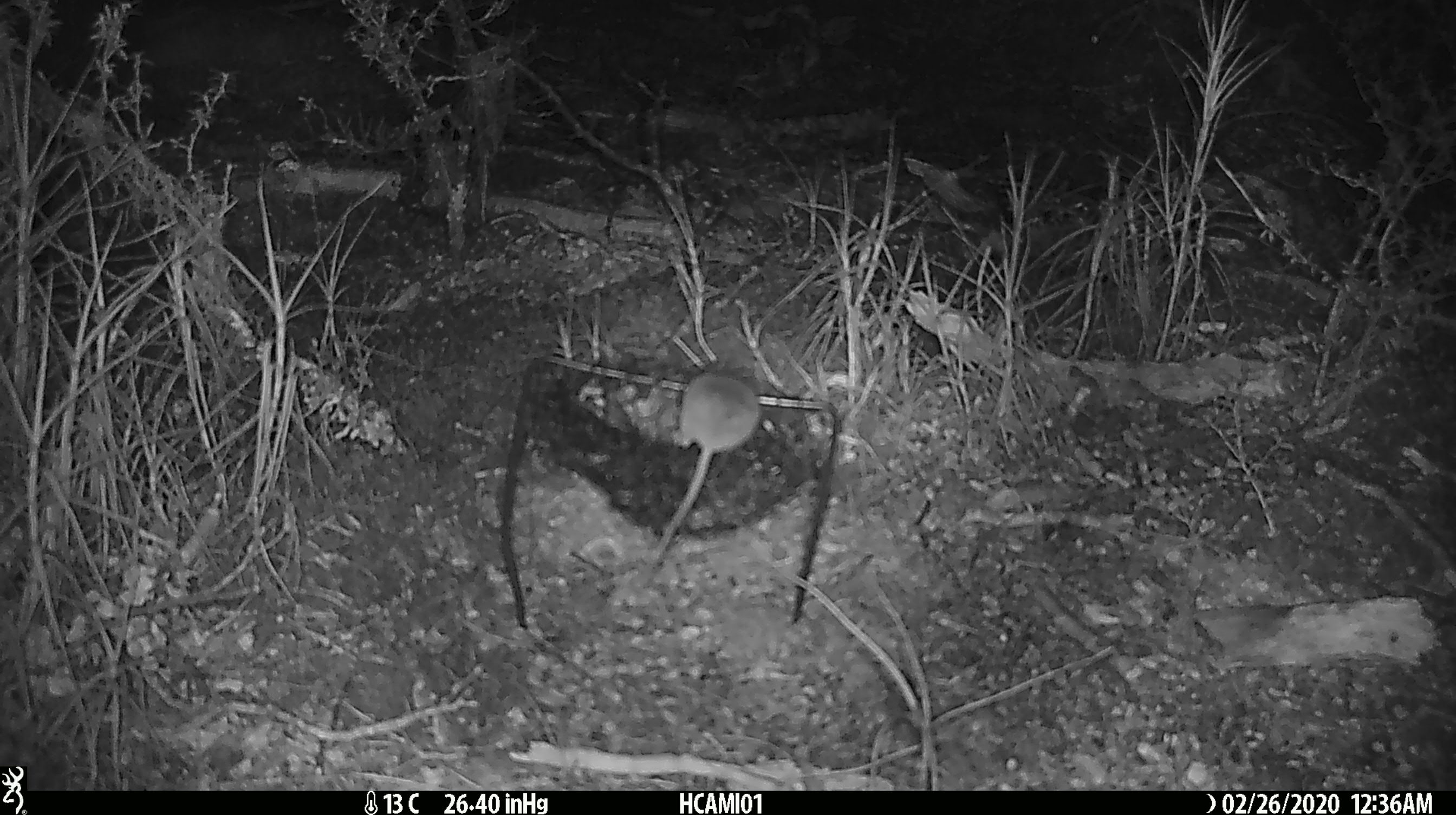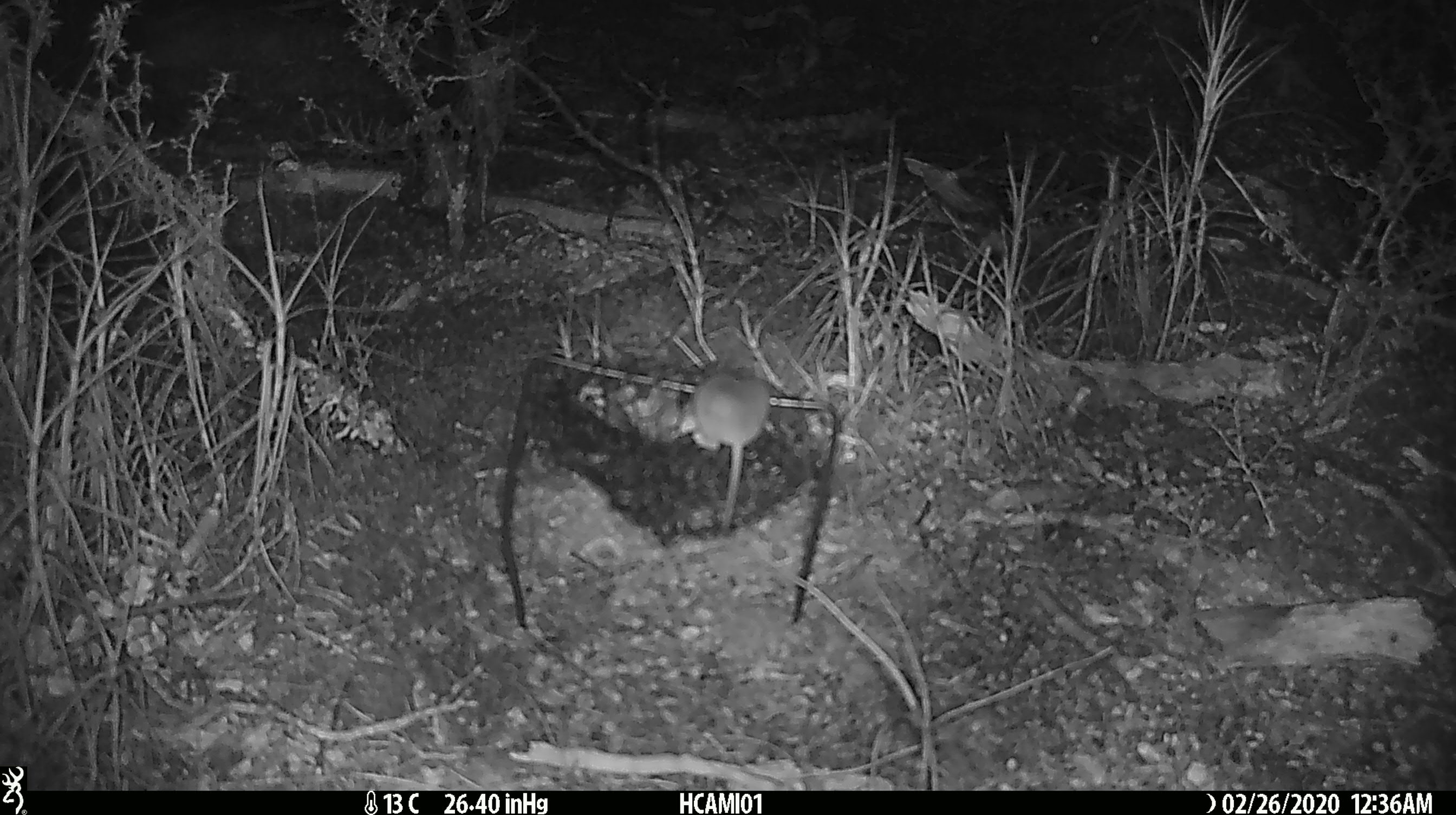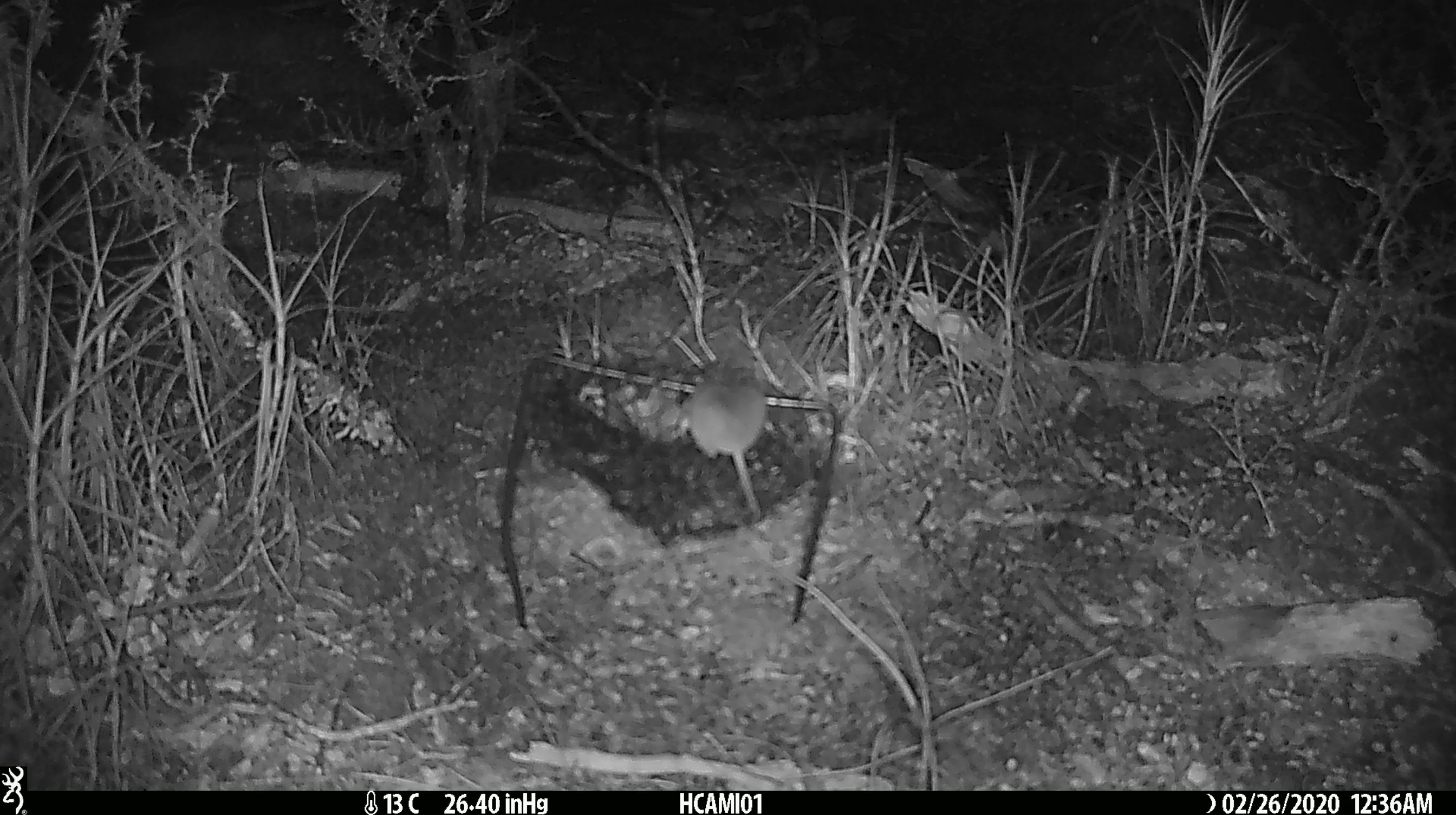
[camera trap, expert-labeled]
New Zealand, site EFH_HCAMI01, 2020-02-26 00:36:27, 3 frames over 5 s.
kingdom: Animalia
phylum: Chordata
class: Mammalia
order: Rodentia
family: Muridae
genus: Mus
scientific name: Mus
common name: mouse